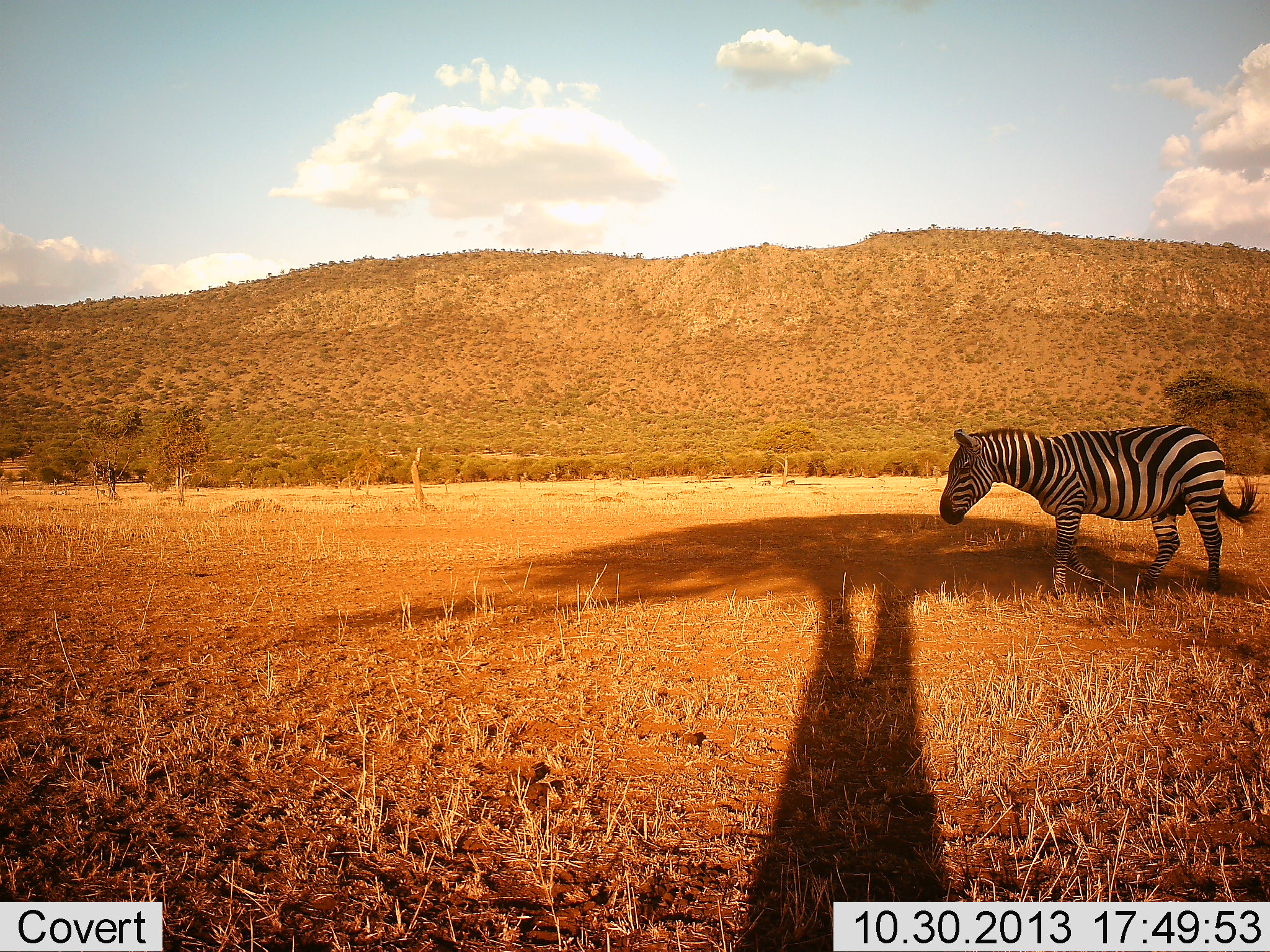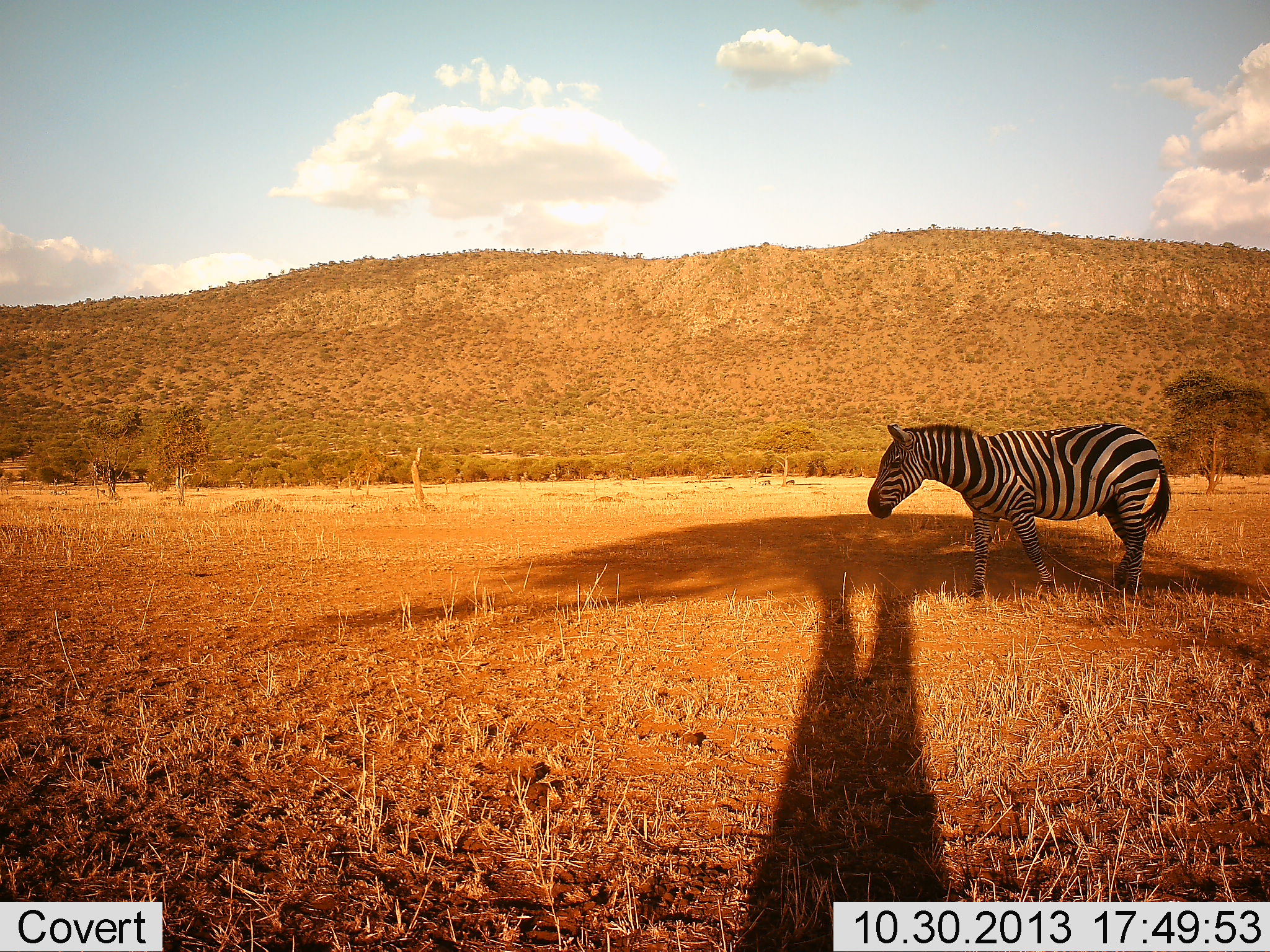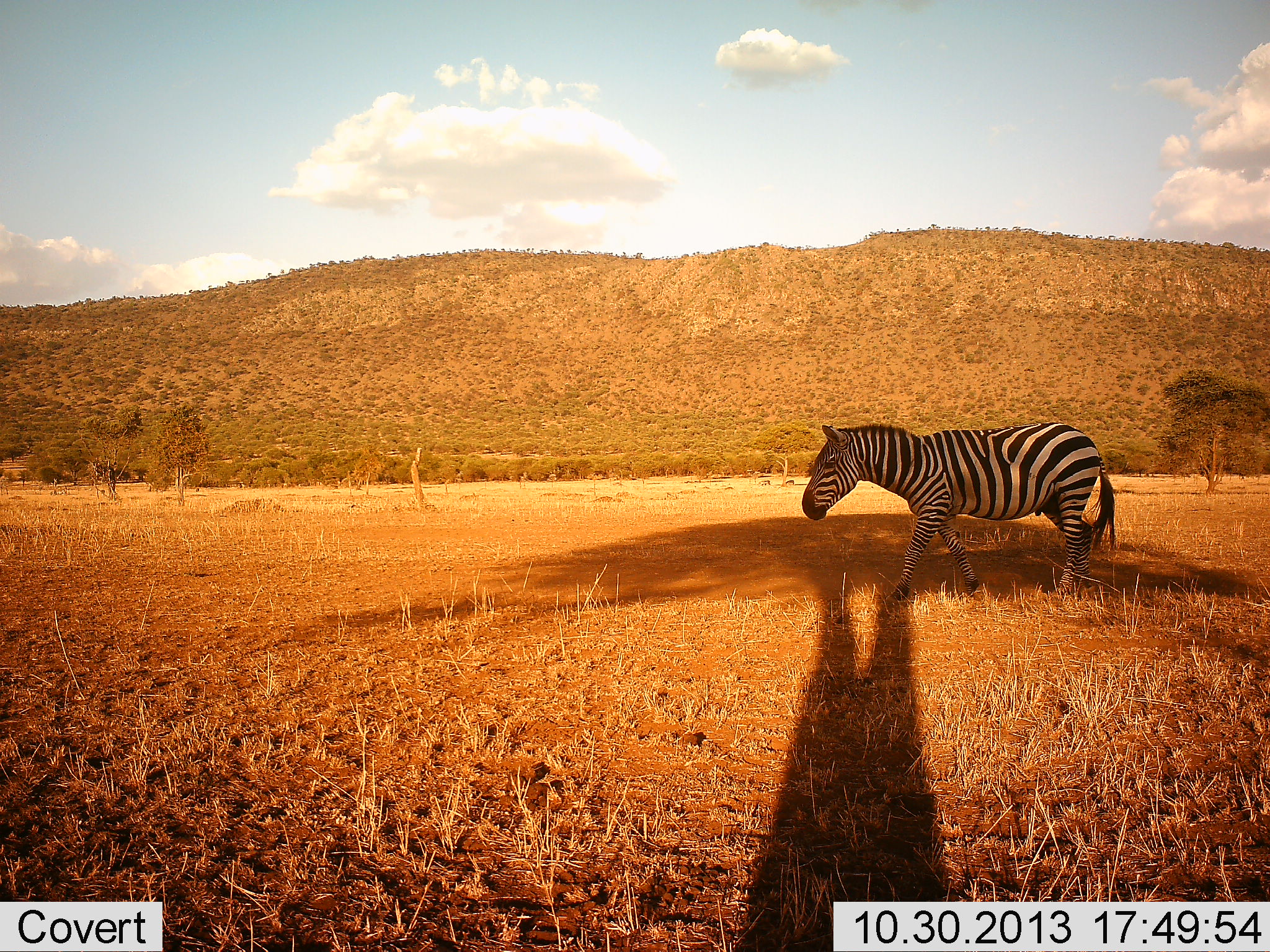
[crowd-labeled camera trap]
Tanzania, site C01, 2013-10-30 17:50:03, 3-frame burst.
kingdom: Animalia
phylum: Chordata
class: Mammalia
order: Perissodactyla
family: Equidae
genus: Equus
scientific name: Equus quagga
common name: plains zebra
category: zebra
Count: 1.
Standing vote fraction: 0%.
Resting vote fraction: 0%.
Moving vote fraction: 100%.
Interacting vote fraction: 0%.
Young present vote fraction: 0%.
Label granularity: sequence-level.